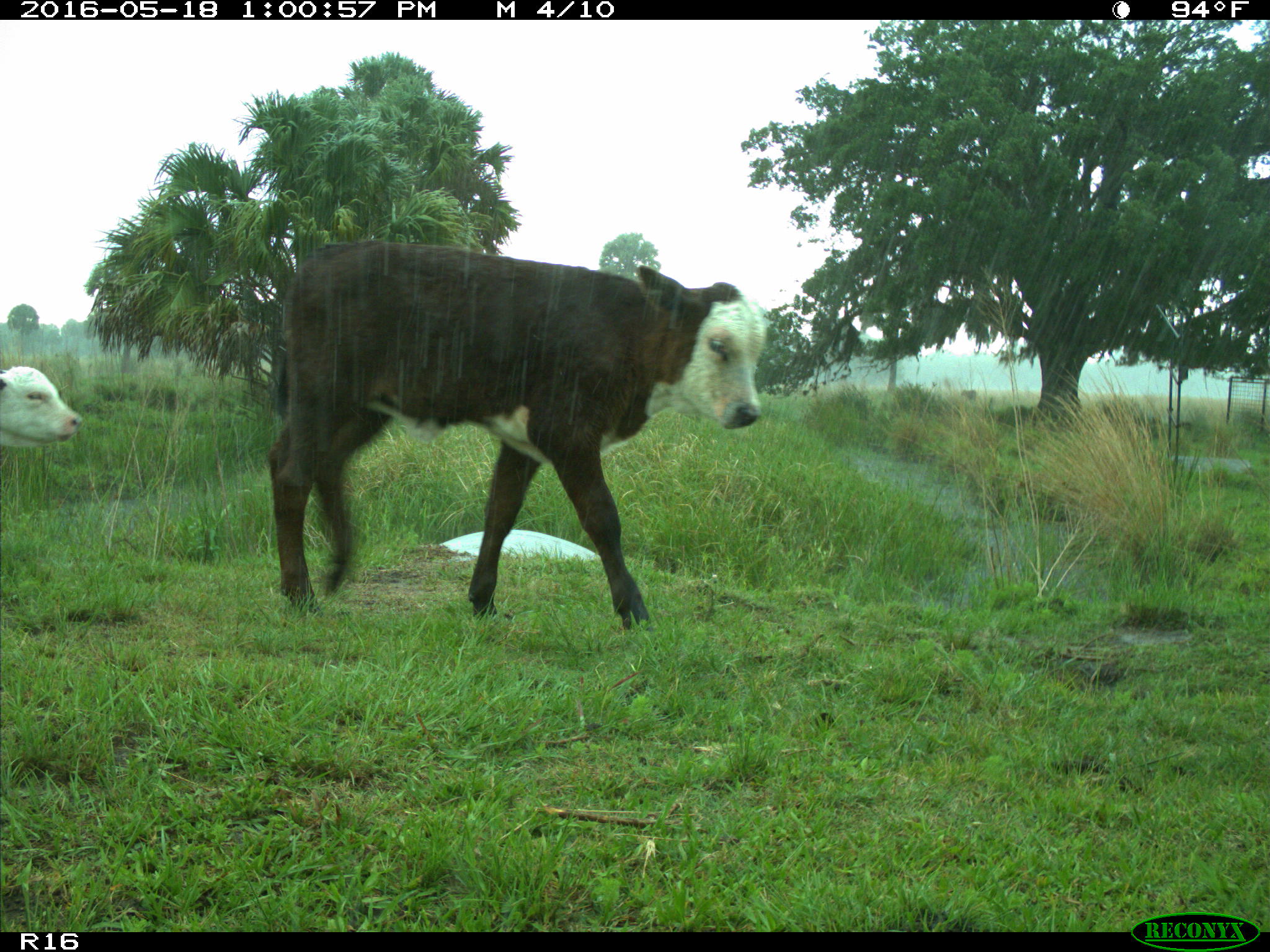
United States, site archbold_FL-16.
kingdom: Animalia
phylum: Chordata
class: Mammalia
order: Artiodactyla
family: Bovidae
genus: Bos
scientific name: Bos taurus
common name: domestic cow